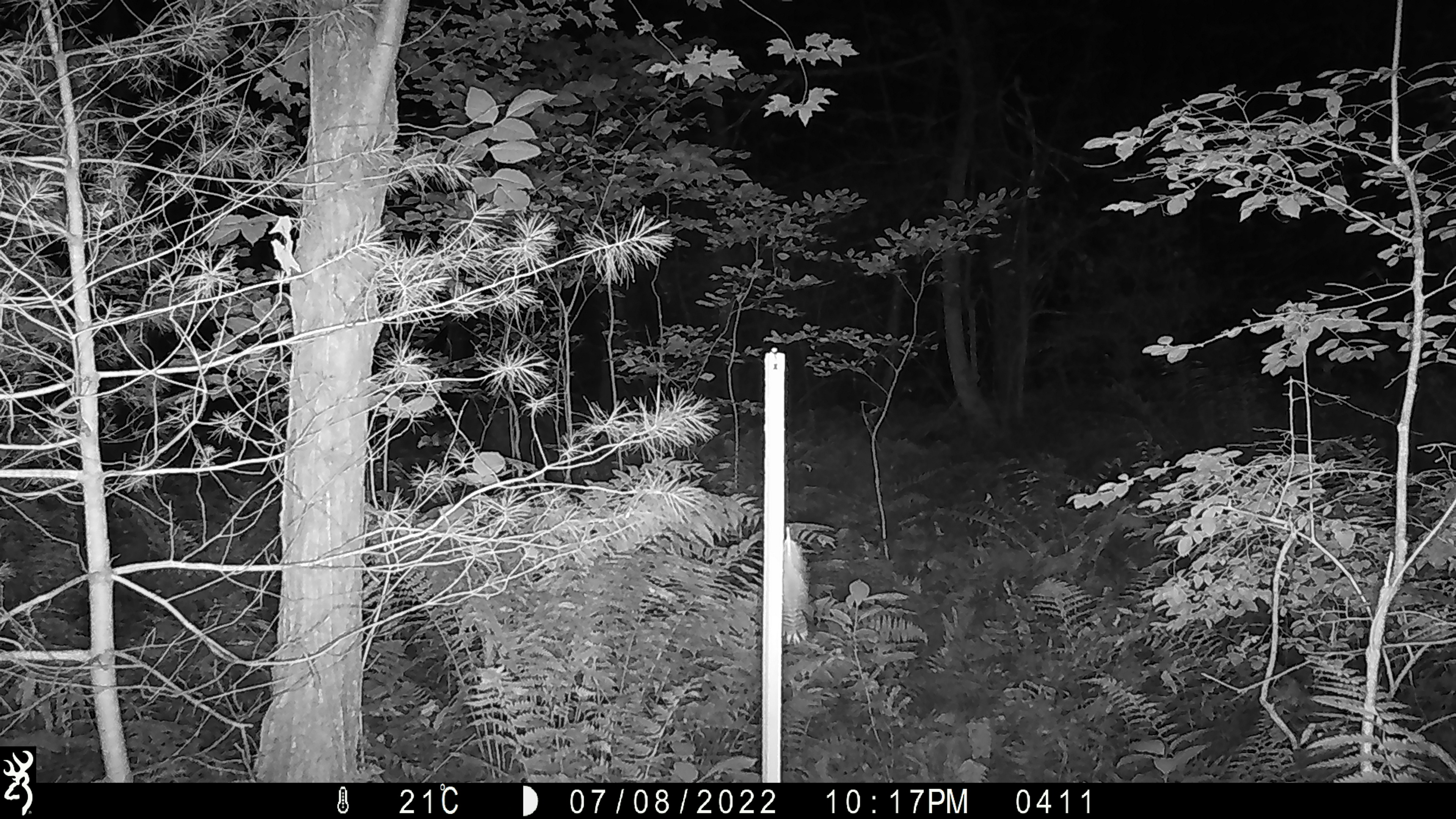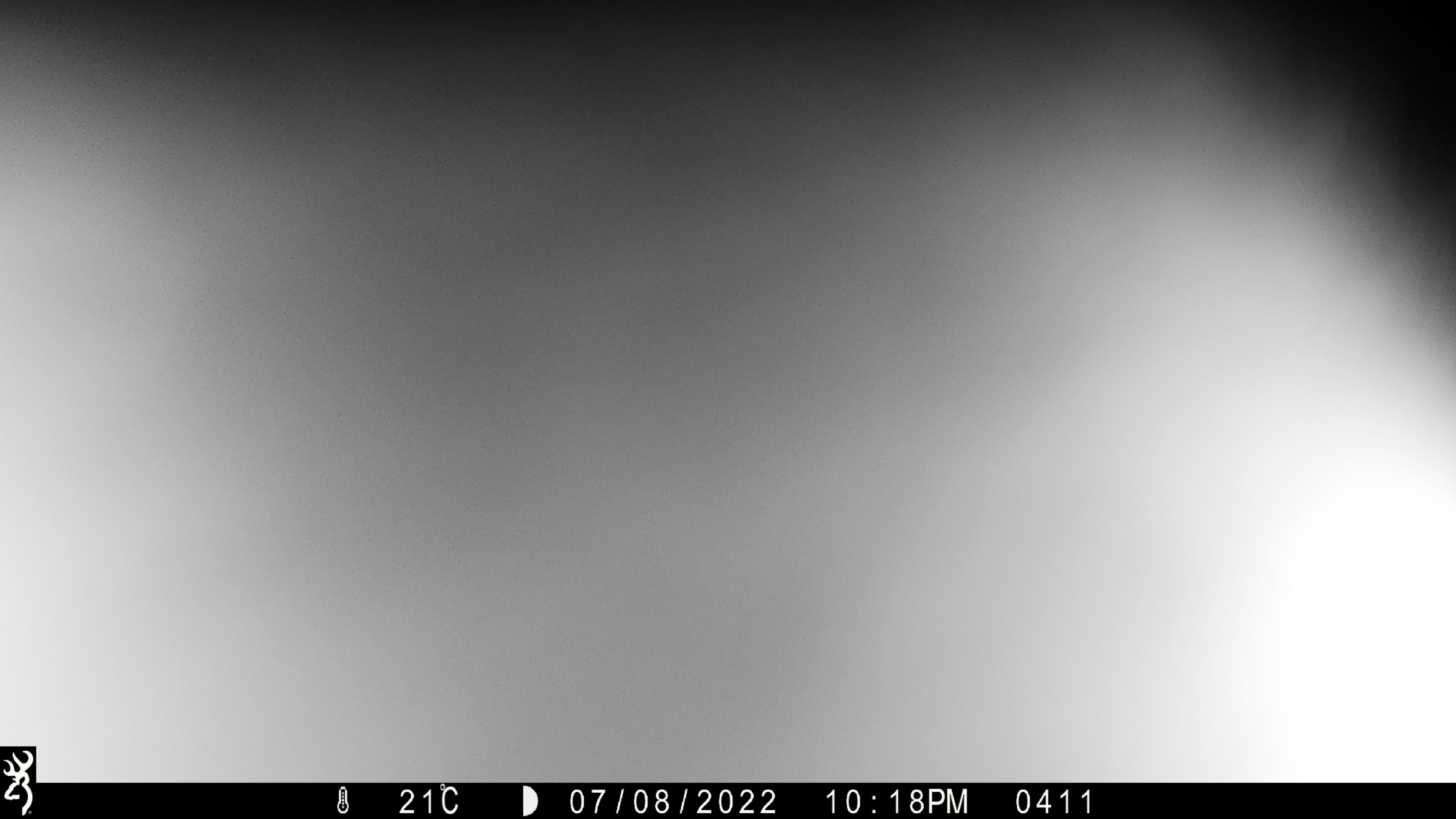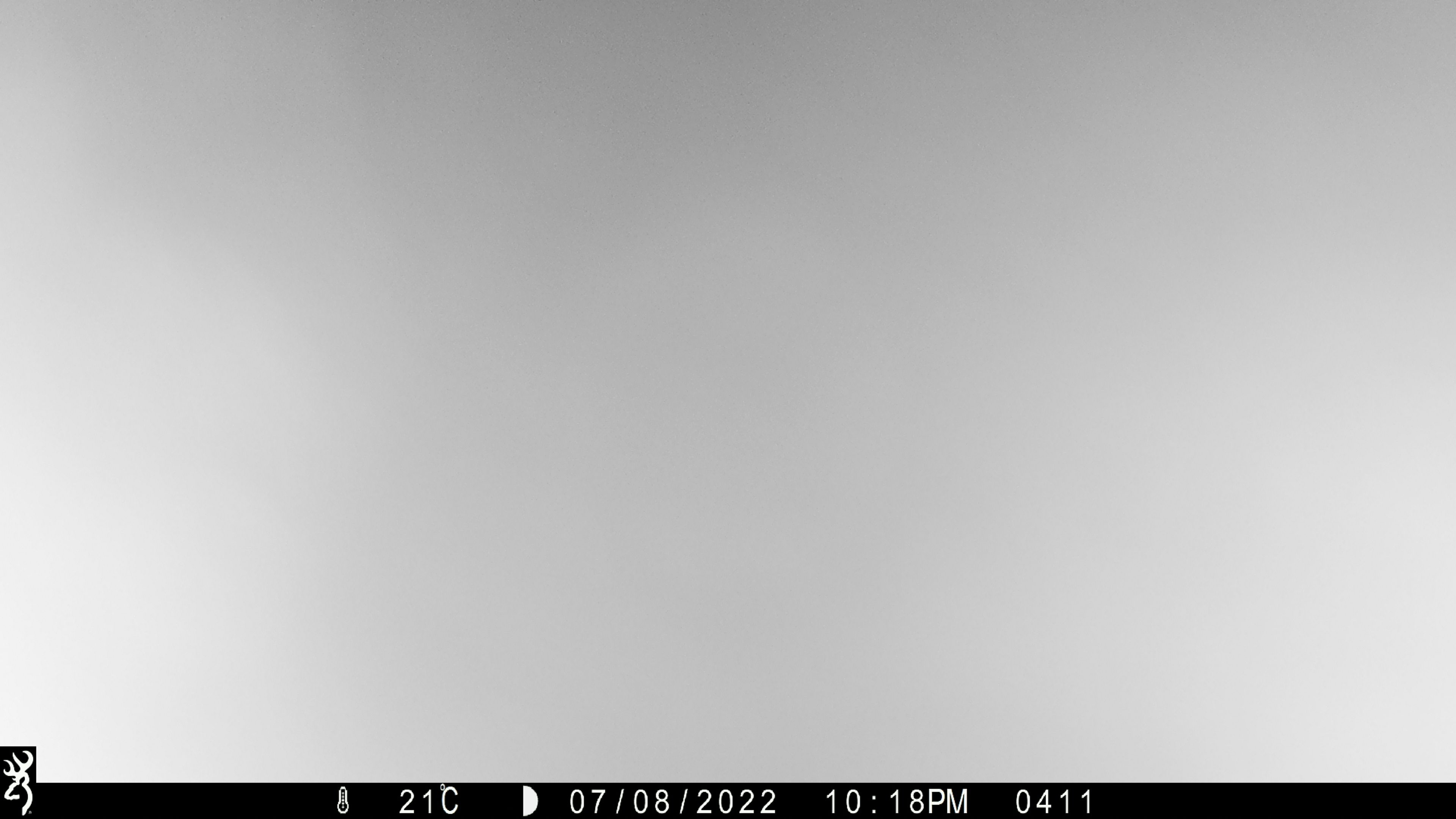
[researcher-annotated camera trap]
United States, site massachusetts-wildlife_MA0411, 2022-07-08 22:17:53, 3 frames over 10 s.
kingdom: Animalia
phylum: Chordata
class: Mammalia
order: Artiodactyla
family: Cervidae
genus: Alces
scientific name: Alces alces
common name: moose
Moose (Alces alces).